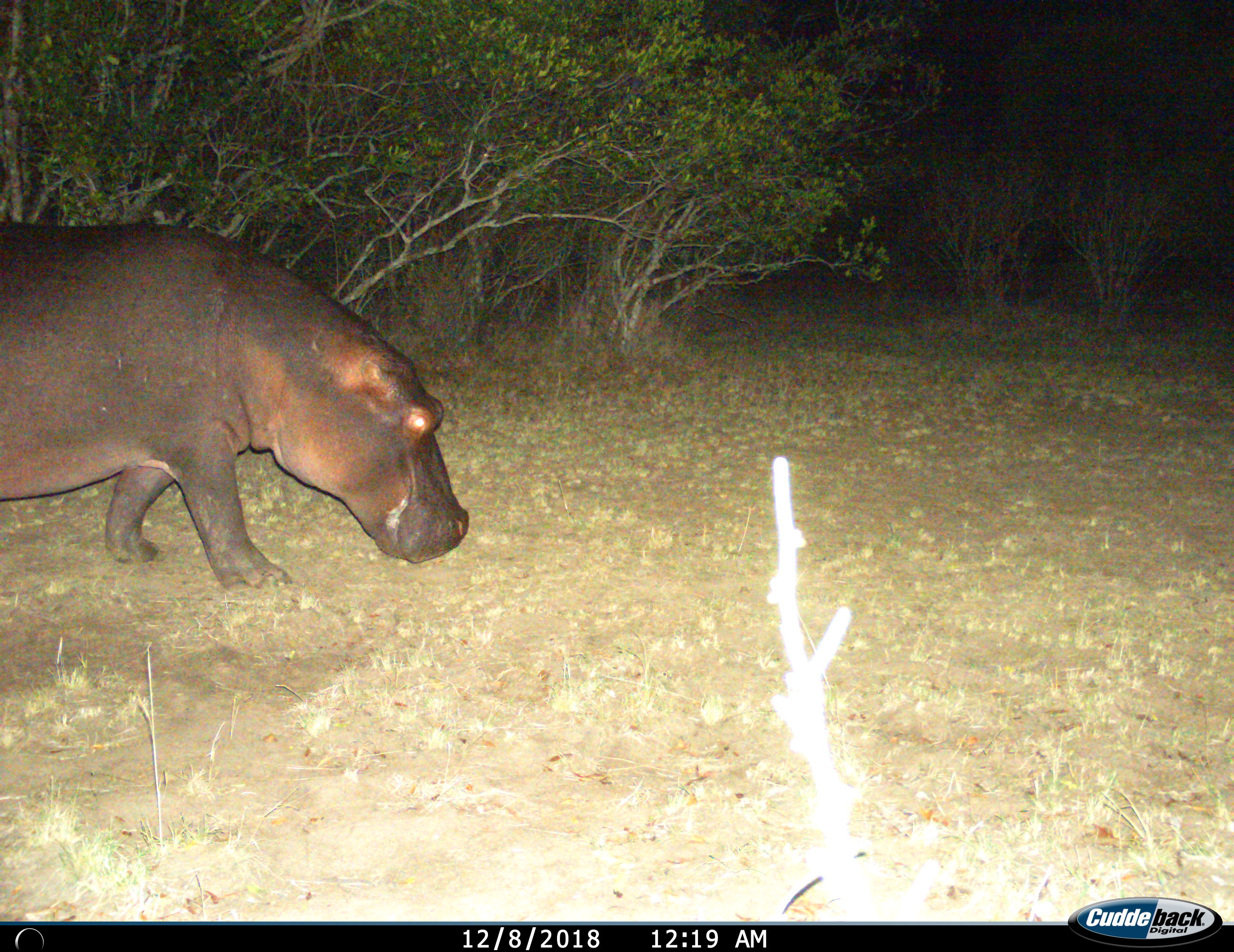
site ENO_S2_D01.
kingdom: Animalia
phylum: Chordata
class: Mammalia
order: Artiodactyla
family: Hippopotamidae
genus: Hippopotamus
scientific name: Hippopotamus amphibius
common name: hippopotamus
Hippopotamus (Hippopotamus amphibius), count 1. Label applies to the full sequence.